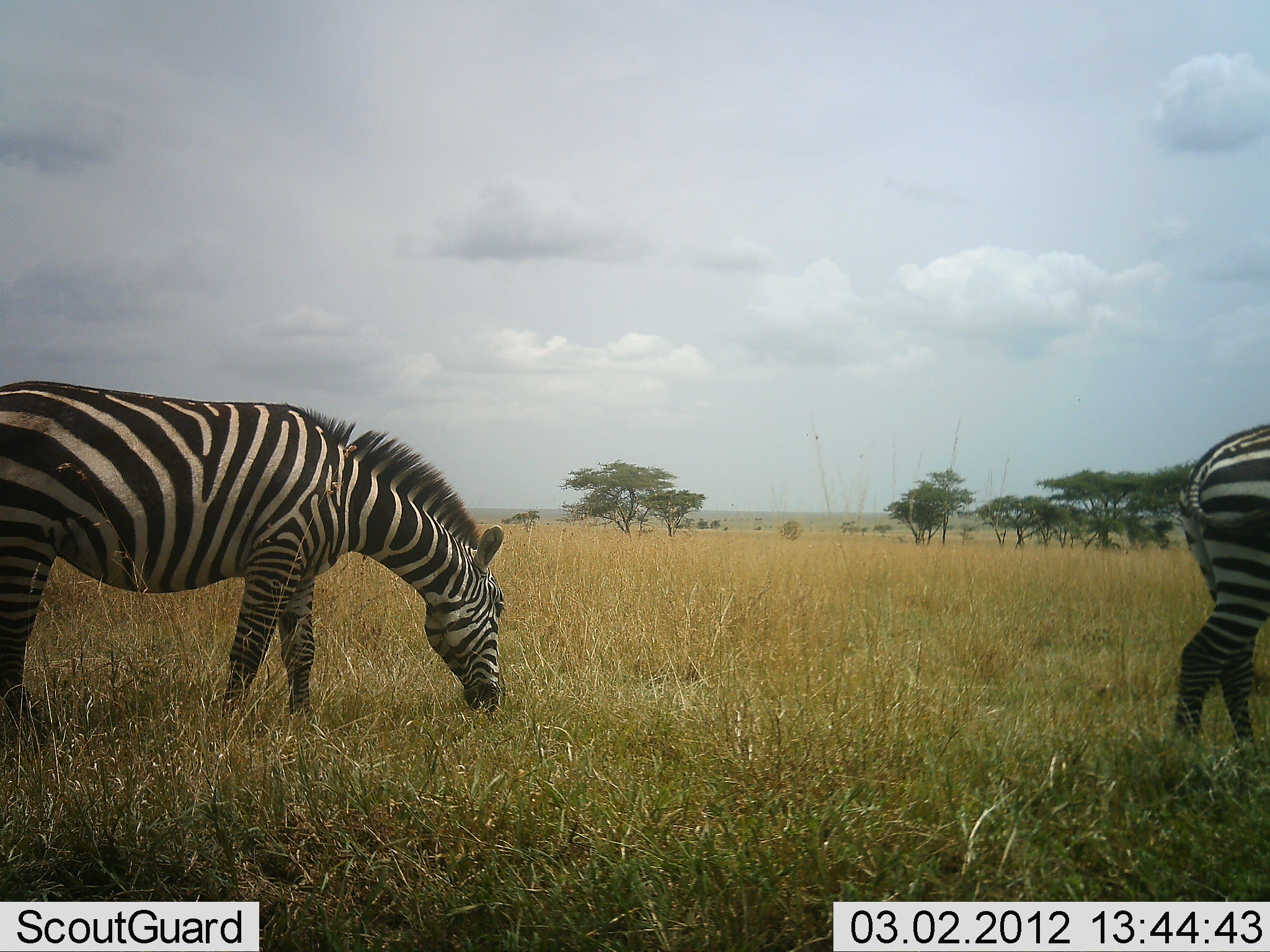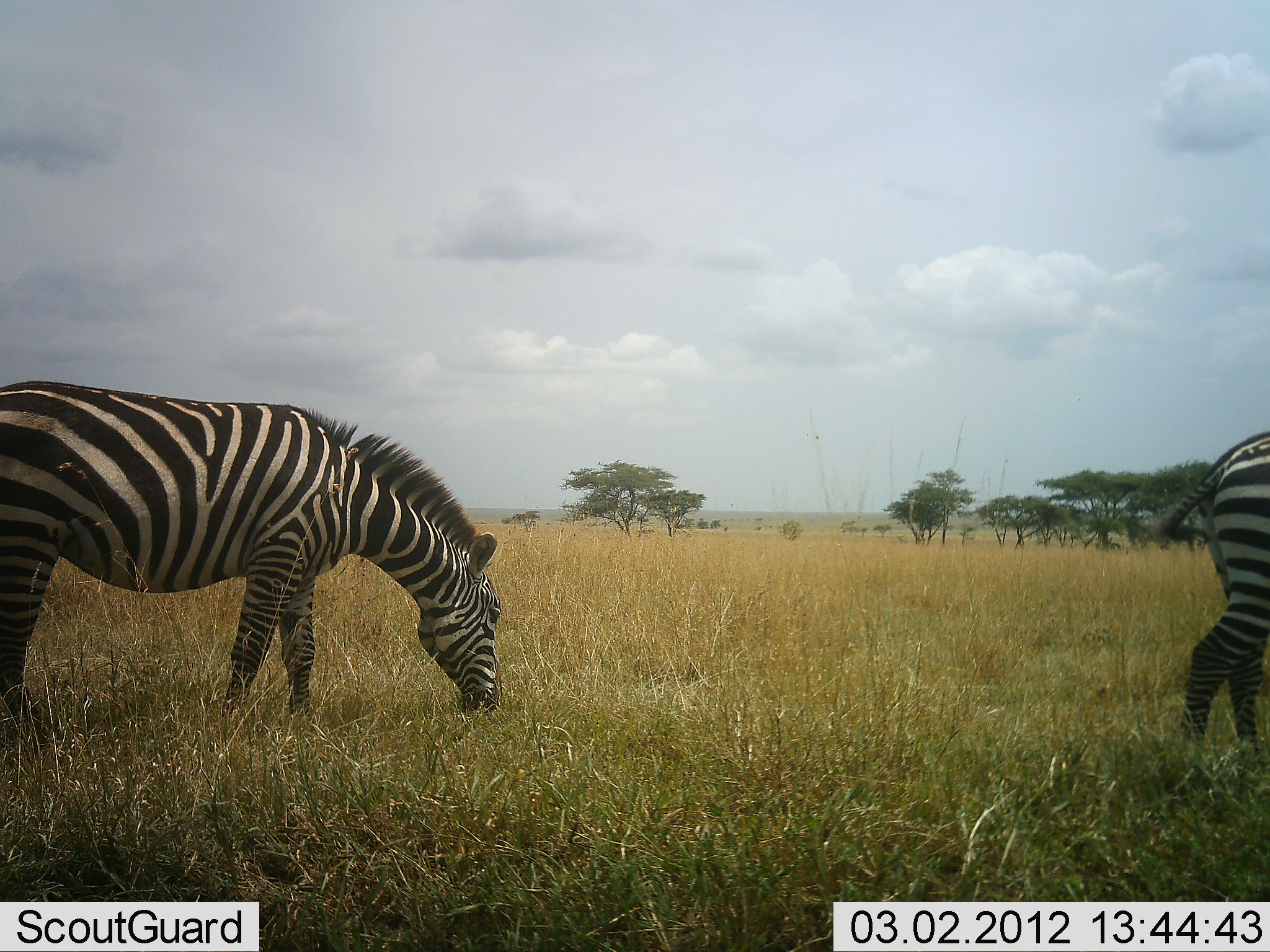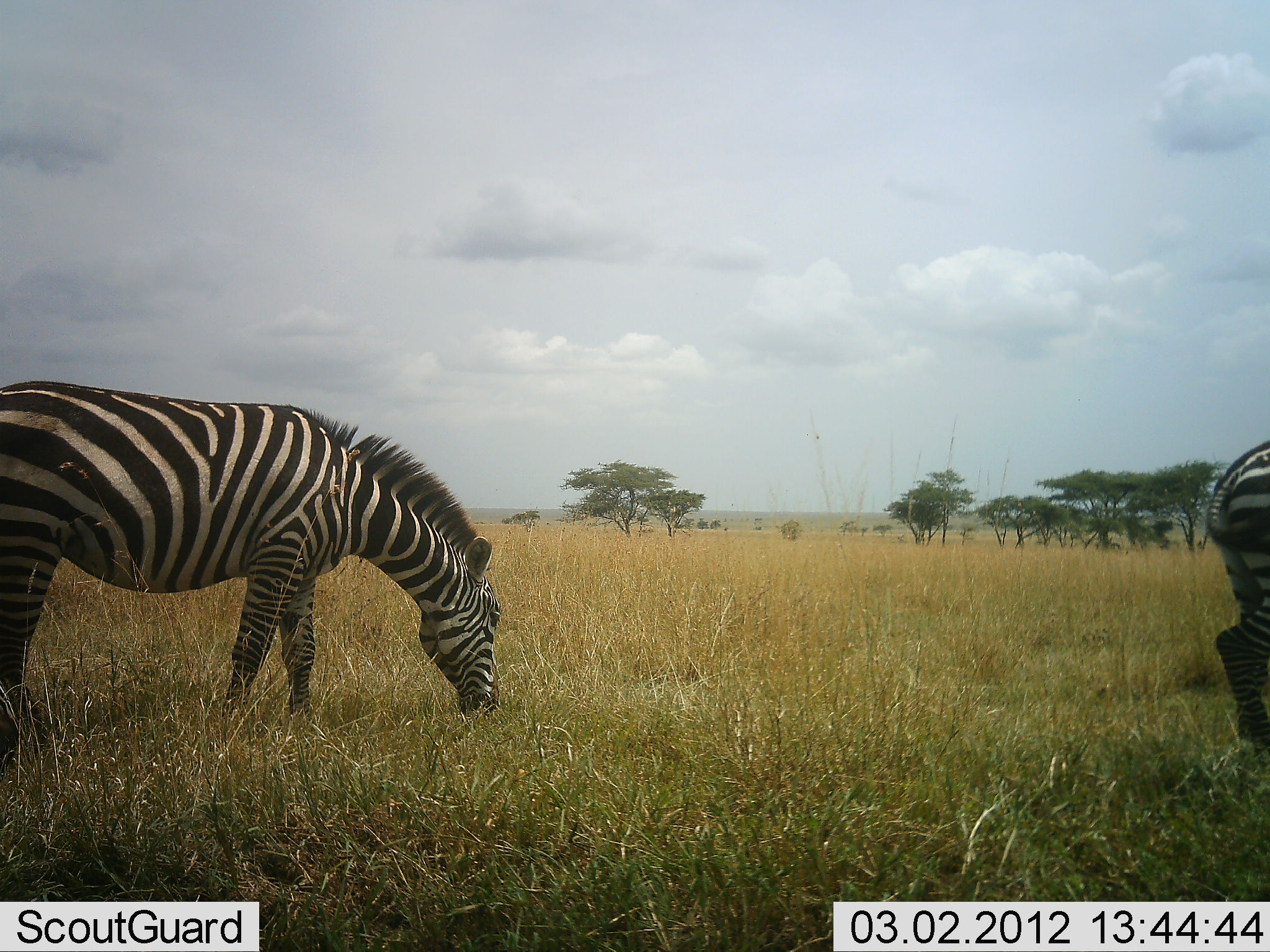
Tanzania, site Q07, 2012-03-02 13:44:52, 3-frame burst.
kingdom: Animalia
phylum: Chordata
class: Mammalia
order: Perissodactyla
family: Equidae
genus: Equus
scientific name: Equus quagga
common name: plains zebra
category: zebra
Zebra (plains zebra) (Equus quagga), count 2. Behavior (volunteer vote fractions): standing 30%, resting 0%, moving 15%, interacting 0%. Young present (vote fraction): 0%. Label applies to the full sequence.